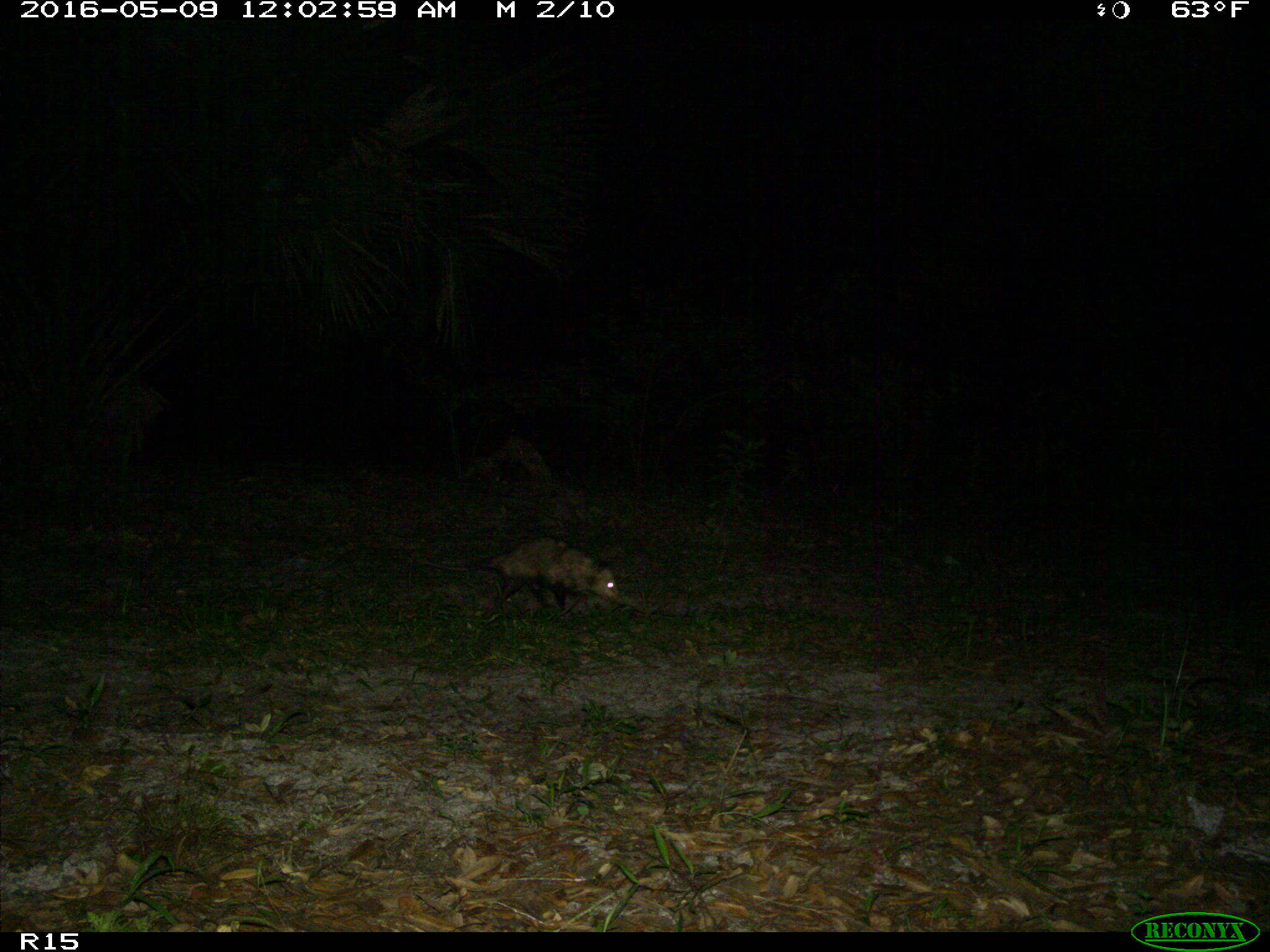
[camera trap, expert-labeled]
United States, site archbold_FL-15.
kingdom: Animalia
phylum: Chordata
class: Mammalia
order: Didelphimorphia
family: Didelphidae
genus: Didelphis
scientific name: Didelphis virginiana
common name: virginia opossum